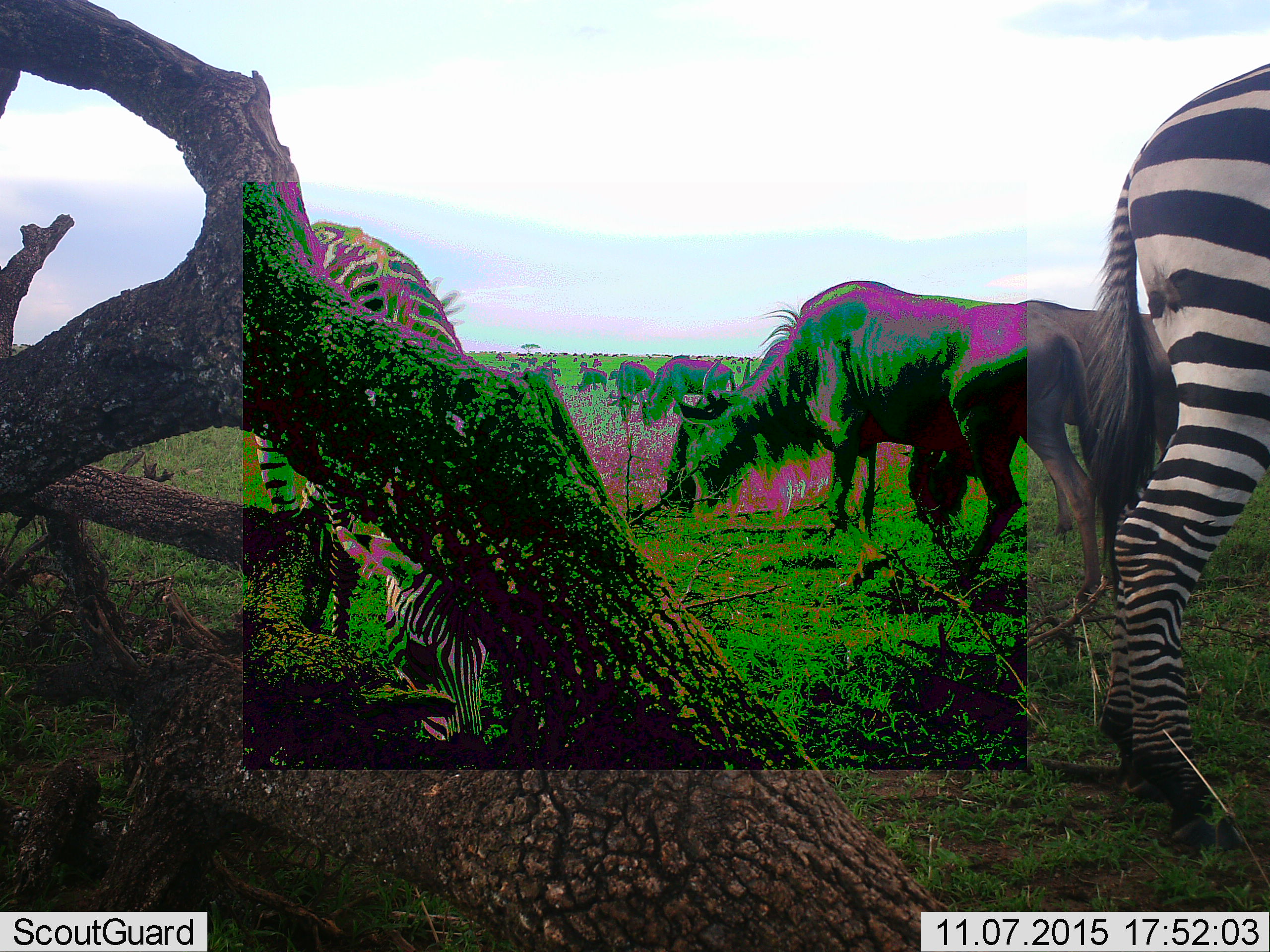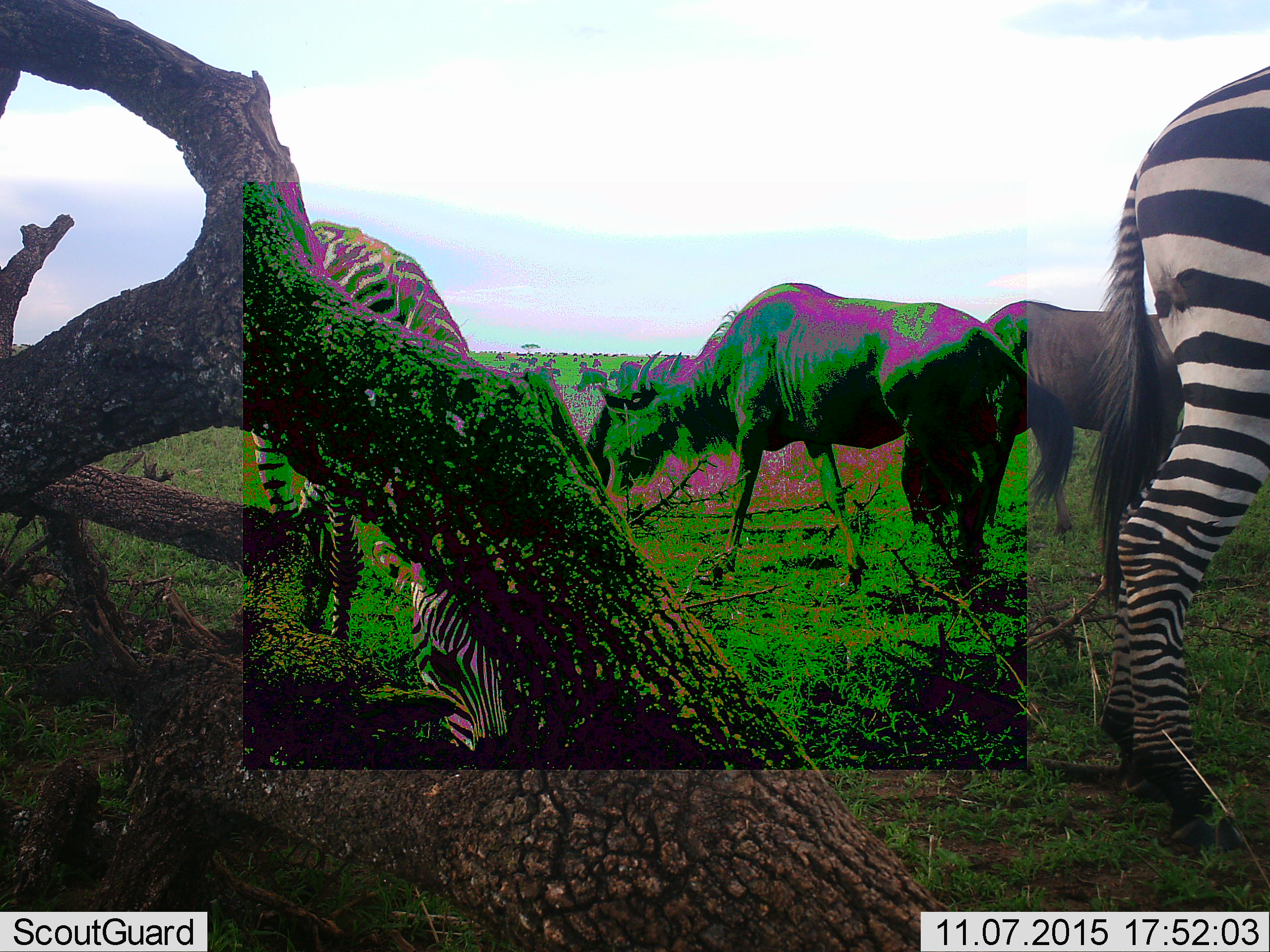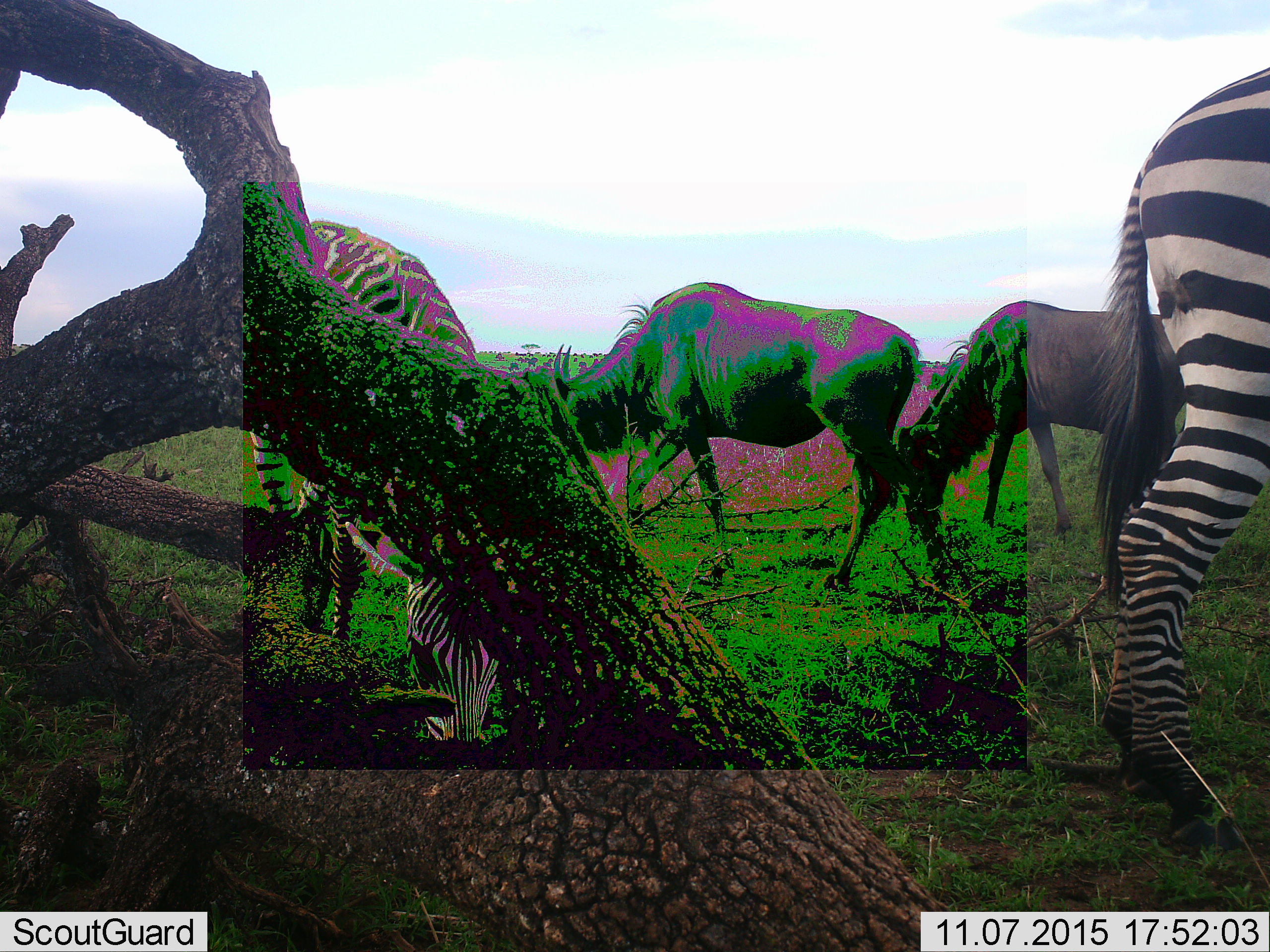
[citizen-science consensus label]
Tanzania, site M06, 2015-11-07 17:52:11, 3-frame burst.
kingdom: Animalia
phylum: Chordata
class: Mammalia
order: Artiodactyla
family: Bovidae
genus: Connochaetes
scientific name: Connochaetes taurinus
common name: blue wildebeest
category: wildebeest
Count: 11-50.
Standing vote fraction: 40%.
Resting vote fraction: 10%.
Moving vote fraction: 60%.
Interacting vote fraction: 10%.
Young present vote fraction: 0%.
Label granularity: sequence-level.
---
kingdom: Animalia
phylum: Chordata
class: Mammalia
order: Perissodactyla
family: Equidae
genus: Equus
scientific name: Equus quagga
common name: plains zebra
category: zebra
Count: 2.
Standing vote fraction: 56%.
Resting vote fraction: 0%.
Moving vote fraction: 11%.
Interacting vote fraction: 11%.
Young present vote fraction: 0%.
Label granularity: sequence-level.